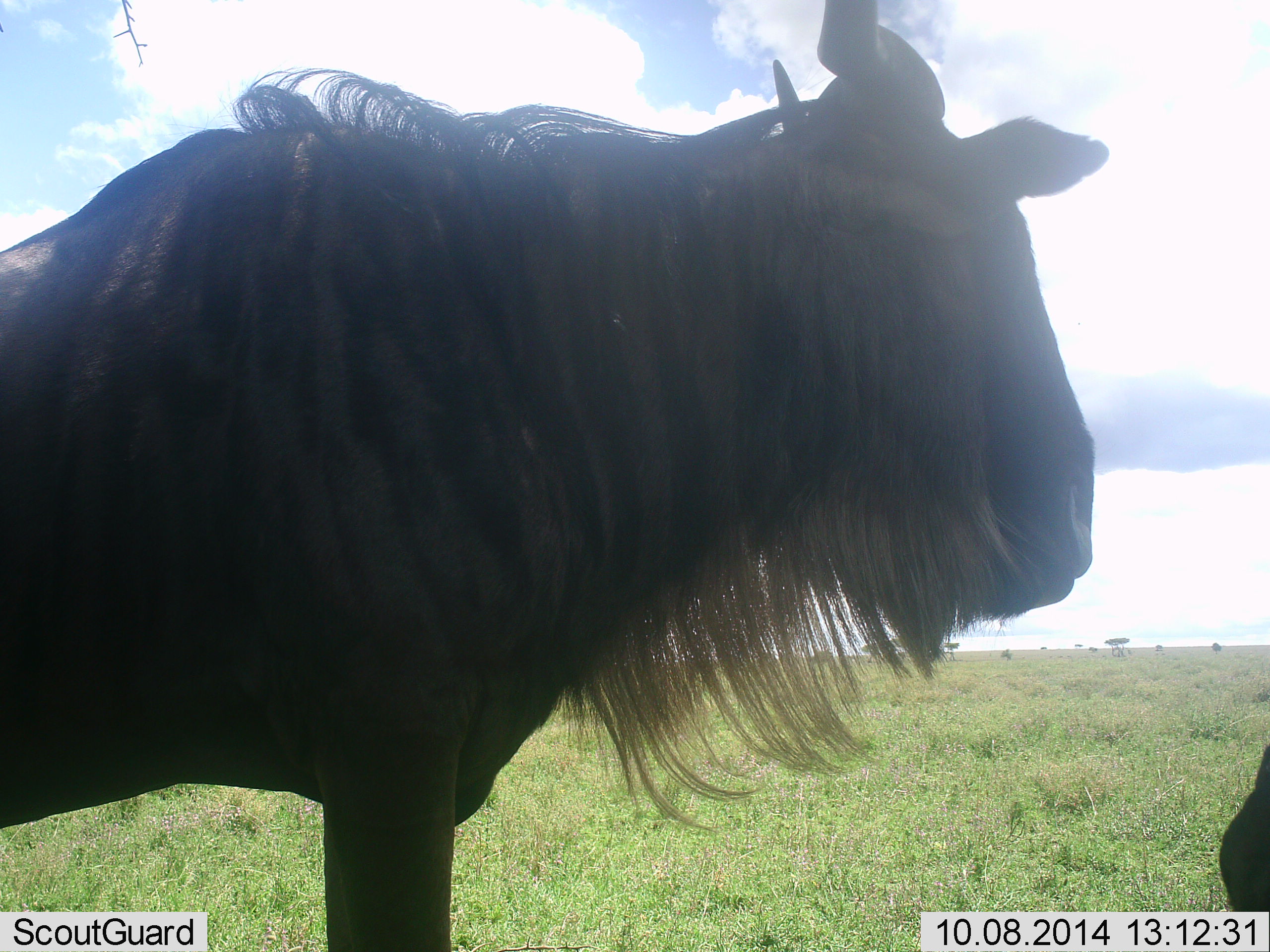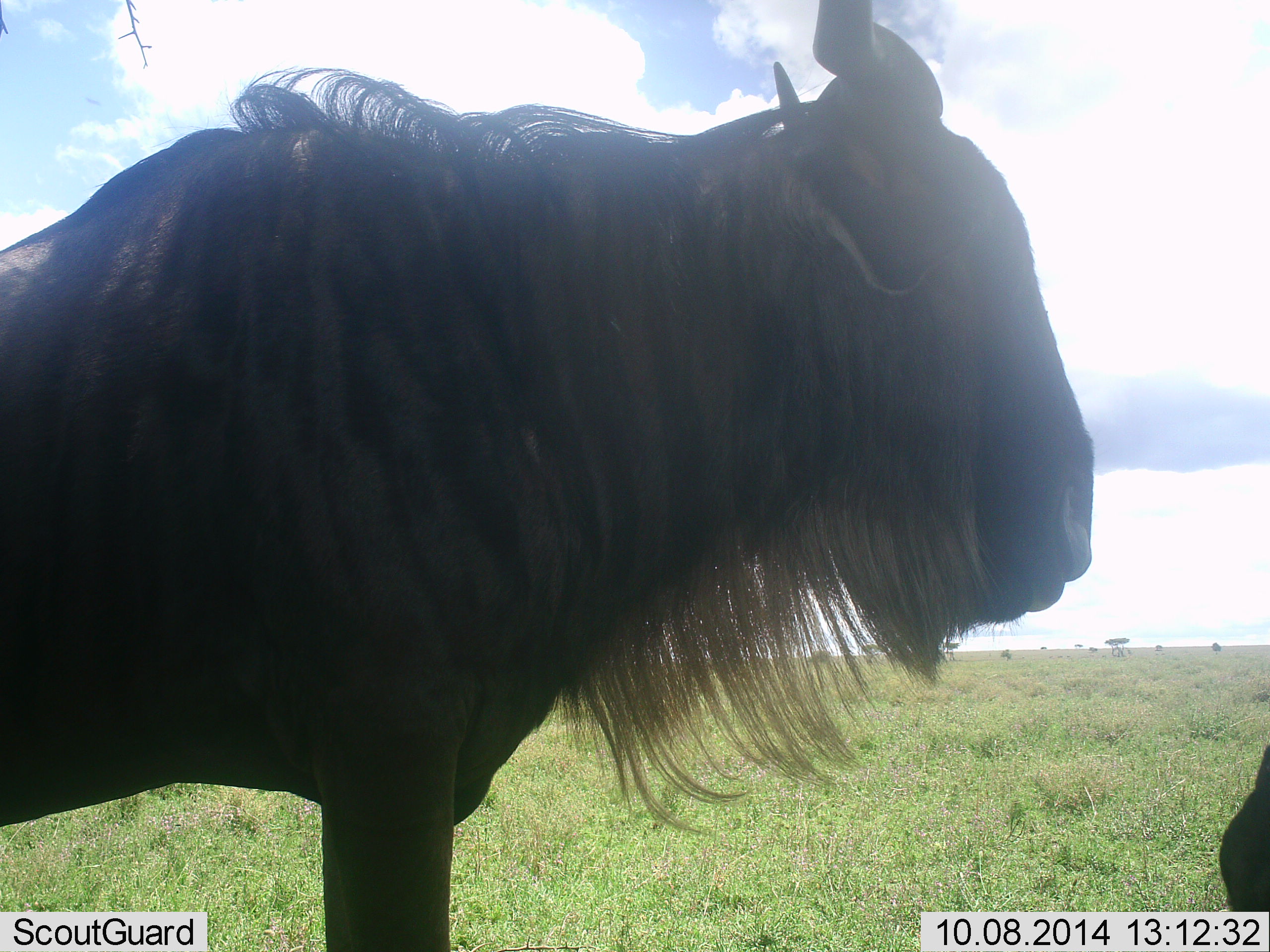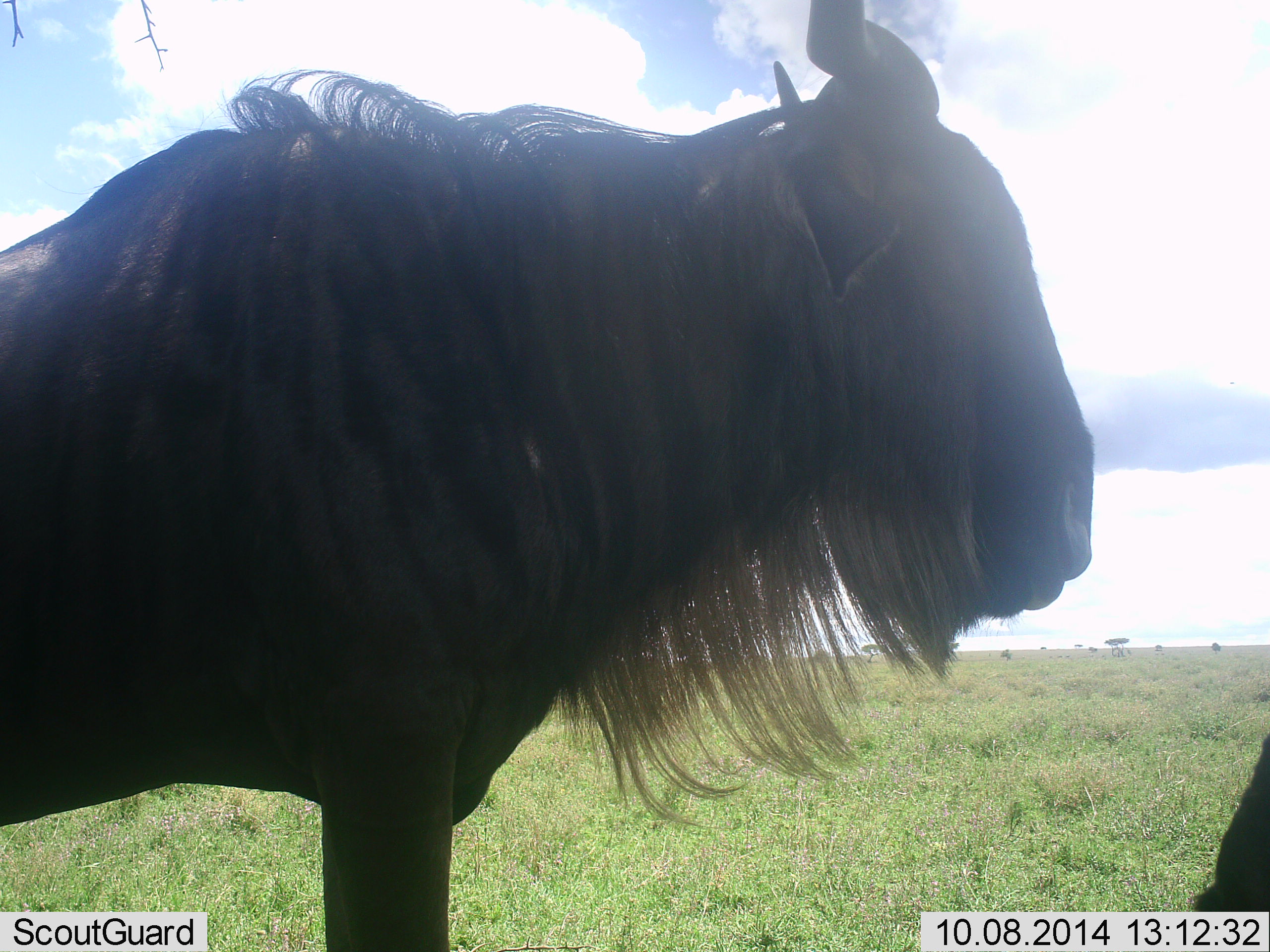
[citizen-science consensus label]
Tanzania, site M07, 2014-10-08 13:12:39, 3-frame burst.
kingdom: Animalia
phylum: Chordata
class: Mammalia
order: Artiodactyla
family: Bovidae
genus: Connochaetes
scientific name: Connochaetes taurinus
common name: blue wildebeest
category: wildebeest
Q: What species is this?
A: Wildebeest (blue wildebeest) (Connochaetes taurinus).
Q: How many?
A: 2.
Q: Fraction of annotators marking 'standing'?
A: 90%.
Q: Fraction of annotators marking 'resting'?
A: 10%.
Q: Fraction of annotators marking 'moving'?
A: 0%.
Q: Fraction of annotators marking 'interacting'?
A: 0%.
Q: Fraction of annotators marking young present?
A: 0%.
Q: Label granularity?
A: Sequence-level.